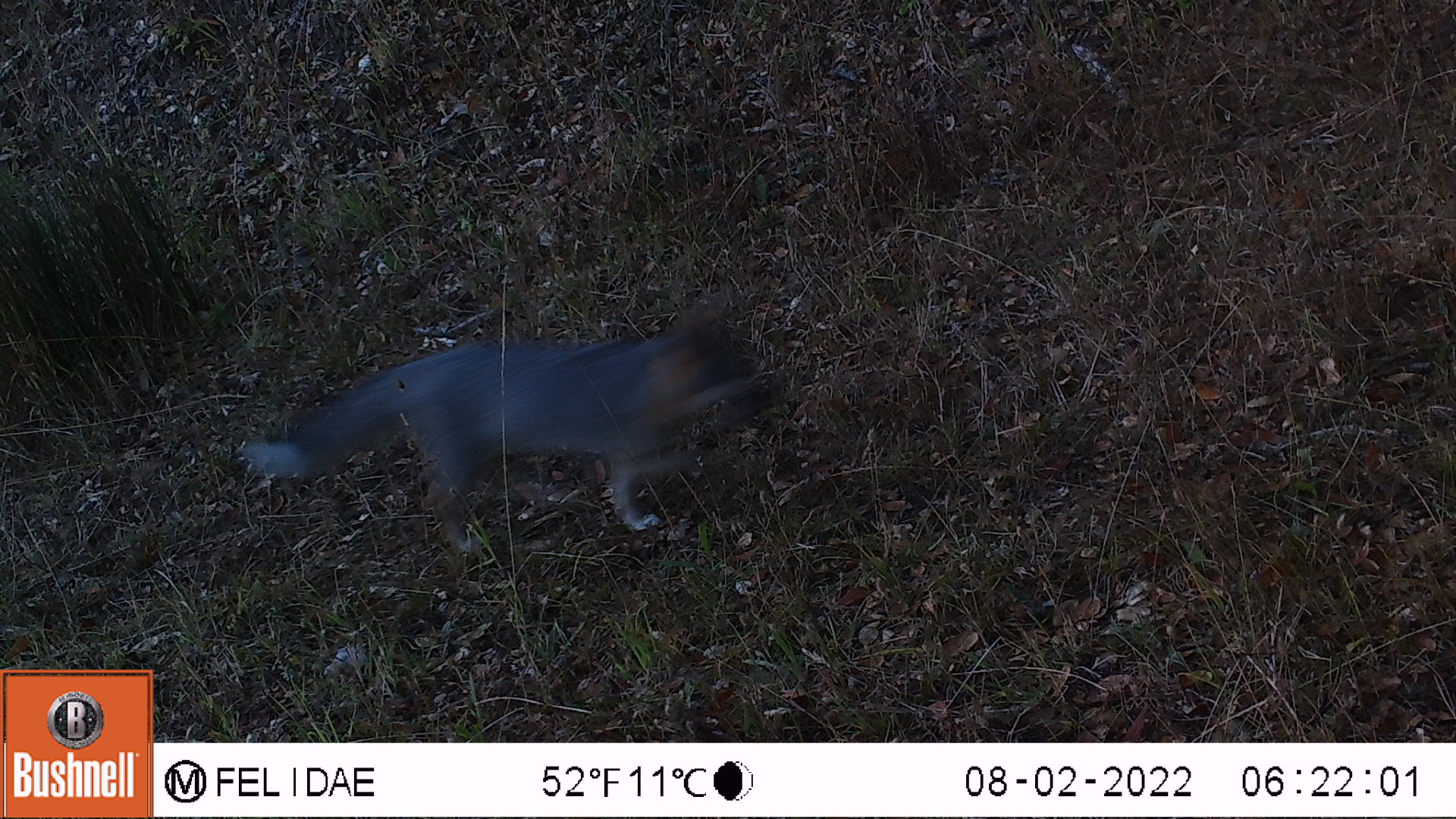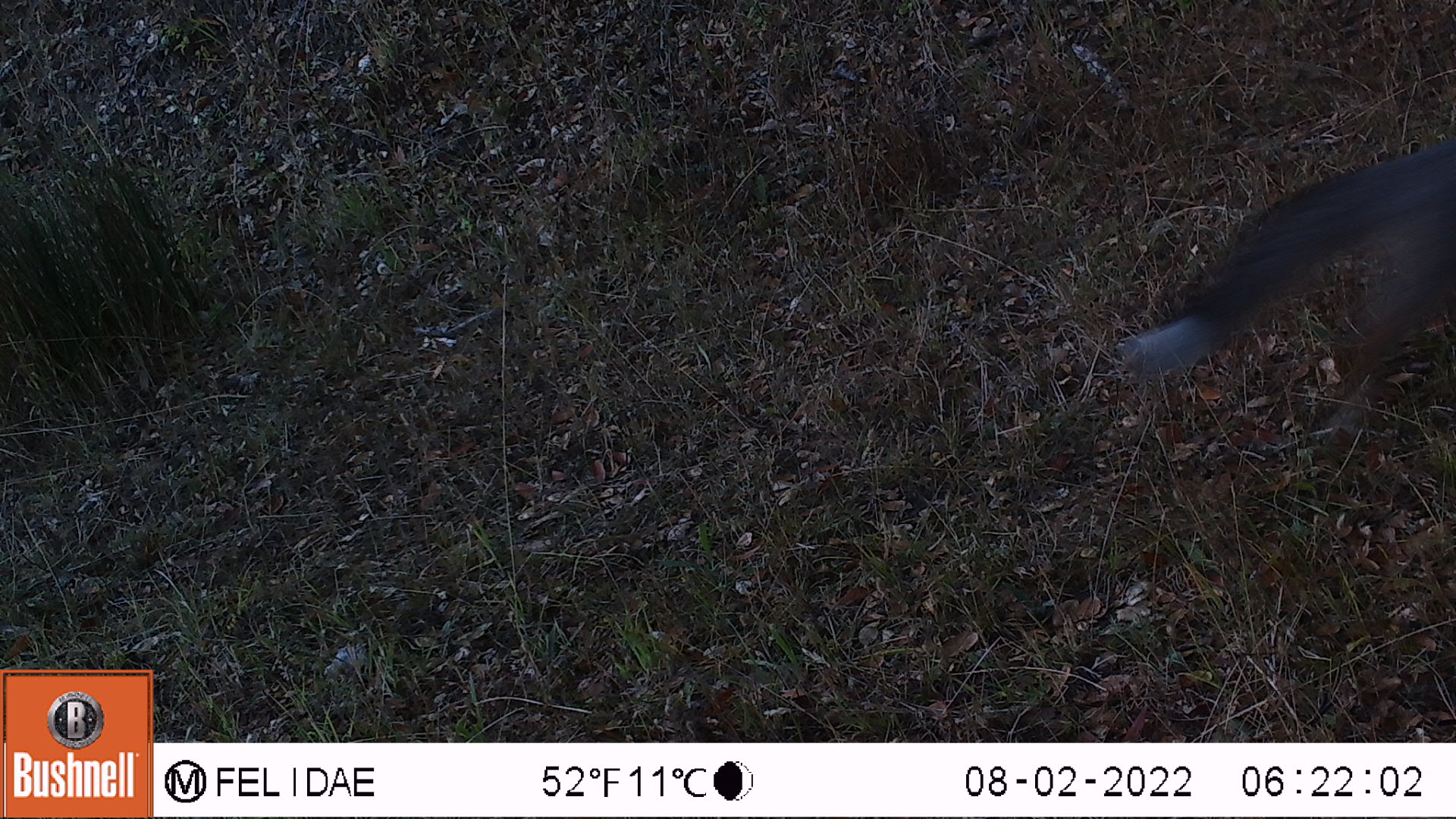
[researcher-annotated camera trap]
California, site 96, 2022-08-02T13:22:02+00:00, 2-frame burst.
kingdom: Animalia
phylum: Chordata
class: Mammalia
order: Carnivora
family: Canidae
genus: Urocyon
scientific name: Urocyon cinereoargenteus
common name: gray fox